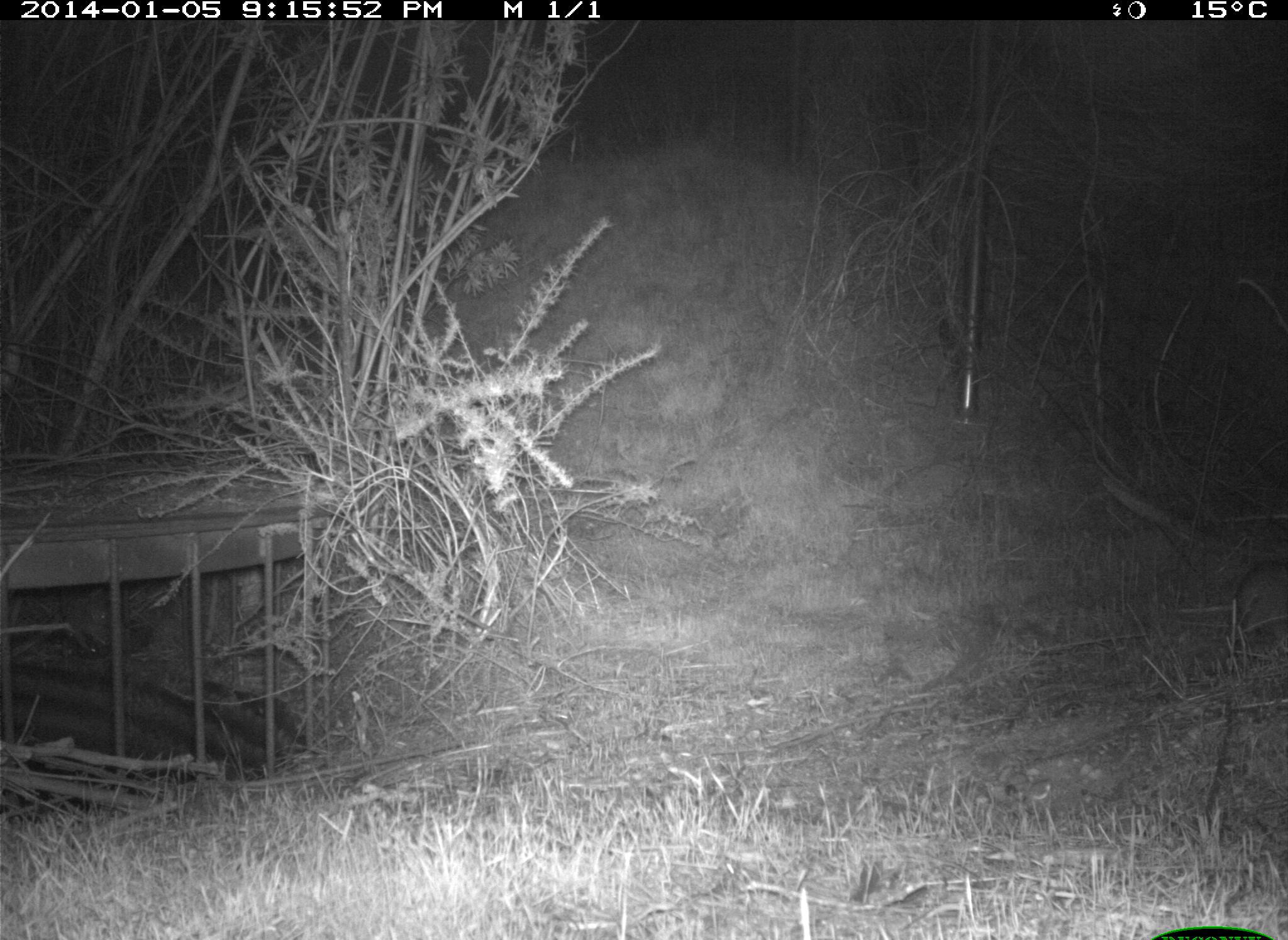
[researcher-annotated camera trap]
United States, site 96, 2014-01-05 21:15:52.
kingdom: Animalia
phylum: Chordata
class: Mammalia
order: Lagomorpha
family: Leporidae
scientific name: Leporidae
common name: rabbits and hares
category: rabbit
Rabbit (rabbits and hares) (Leporidae).